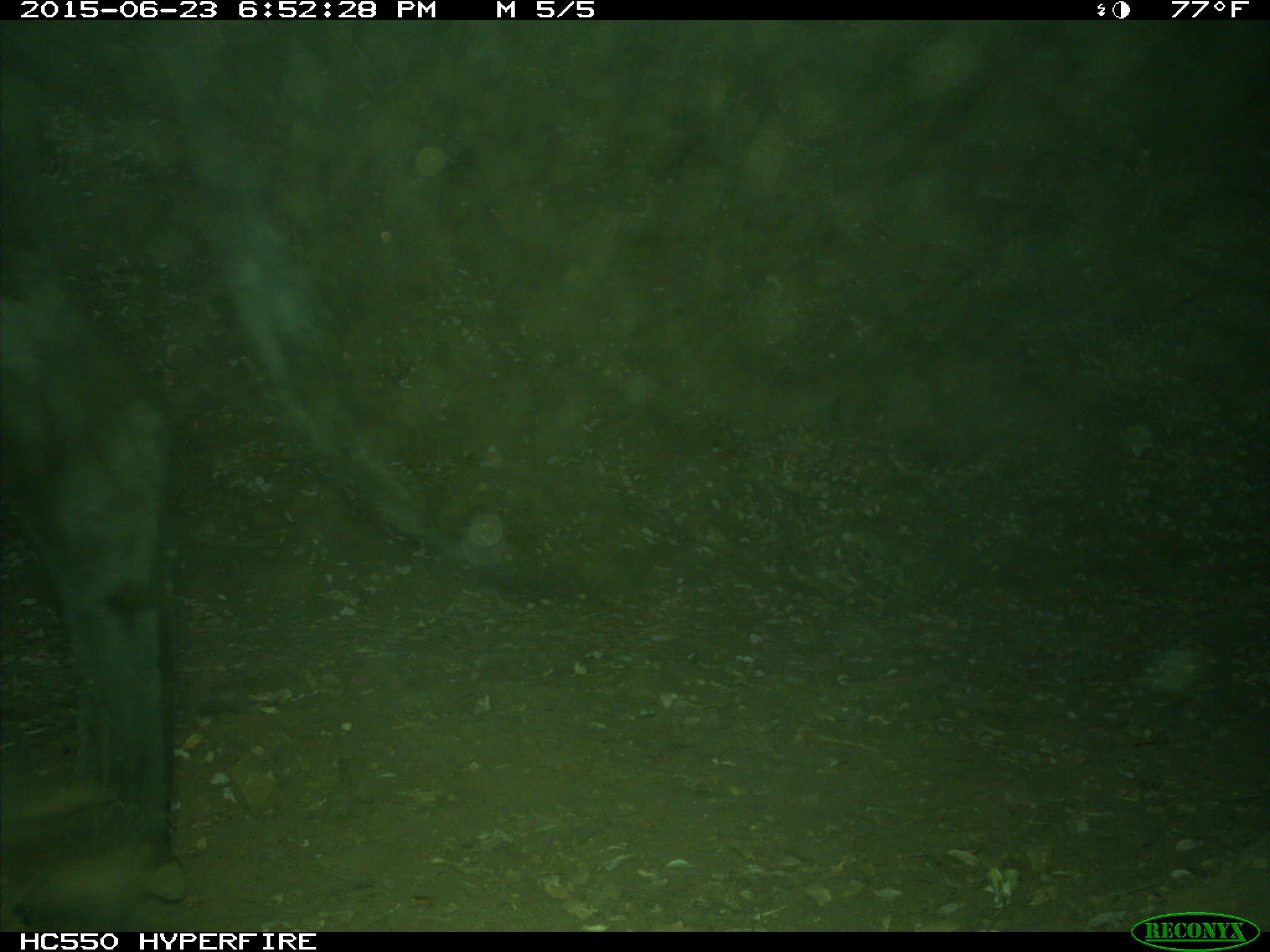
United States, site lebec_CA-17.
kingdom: Animalia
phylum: Chordata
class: Mammalia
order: Artiodactyla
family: Bovidae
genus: Bos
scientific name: Bos taurus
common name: domestic cow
Bos taurus (domestic cow).